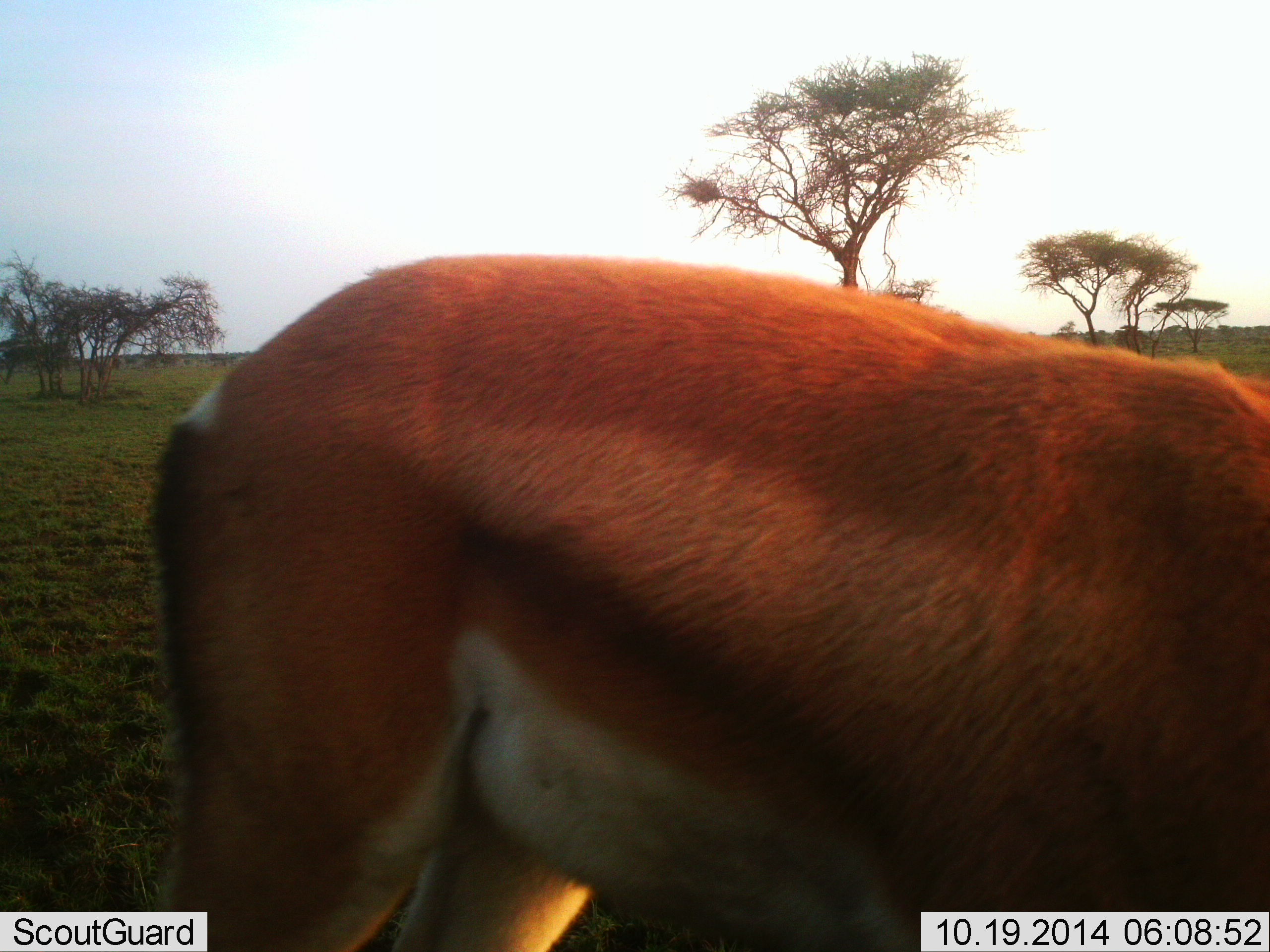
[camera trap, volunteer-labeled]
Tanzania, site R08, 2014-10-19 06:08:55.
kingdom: Animalia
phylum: Chordata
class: Mammalia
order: Artiodactyla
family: Bovidae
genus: Nanger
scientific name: Nanger granti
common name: grant's gazelle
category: gazellegrants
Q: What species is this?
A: Gazellegrants (grant's gazelle) (Nanger granti).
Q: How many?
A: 1.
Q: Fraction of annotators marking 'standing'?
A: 60%.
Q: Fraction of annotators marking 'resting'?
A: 10%.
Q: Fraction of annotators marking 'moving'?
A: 0%.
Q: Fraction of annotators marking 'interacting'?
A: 0%.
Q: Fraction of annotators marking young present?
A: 10%.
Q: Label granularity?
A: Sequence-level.